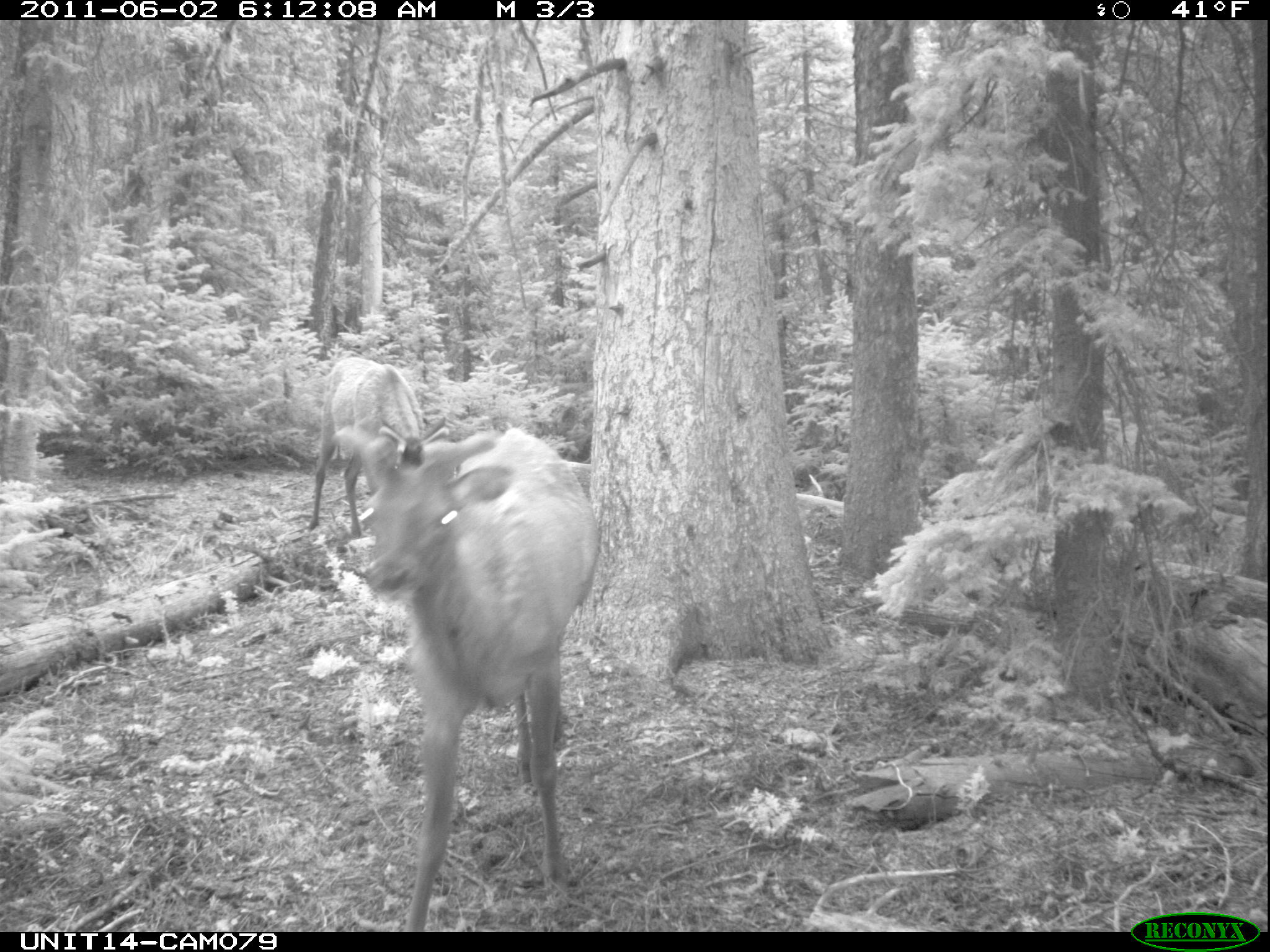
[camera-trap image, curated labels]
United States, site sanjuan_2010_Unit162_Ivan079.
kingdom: Animalia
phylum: Chordata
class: Mammalia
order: Artiodactyla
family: Cervidae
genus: Cervus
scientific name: Cervus elaphus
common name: red deer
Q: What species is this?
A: Cervus elaphus (red deer).